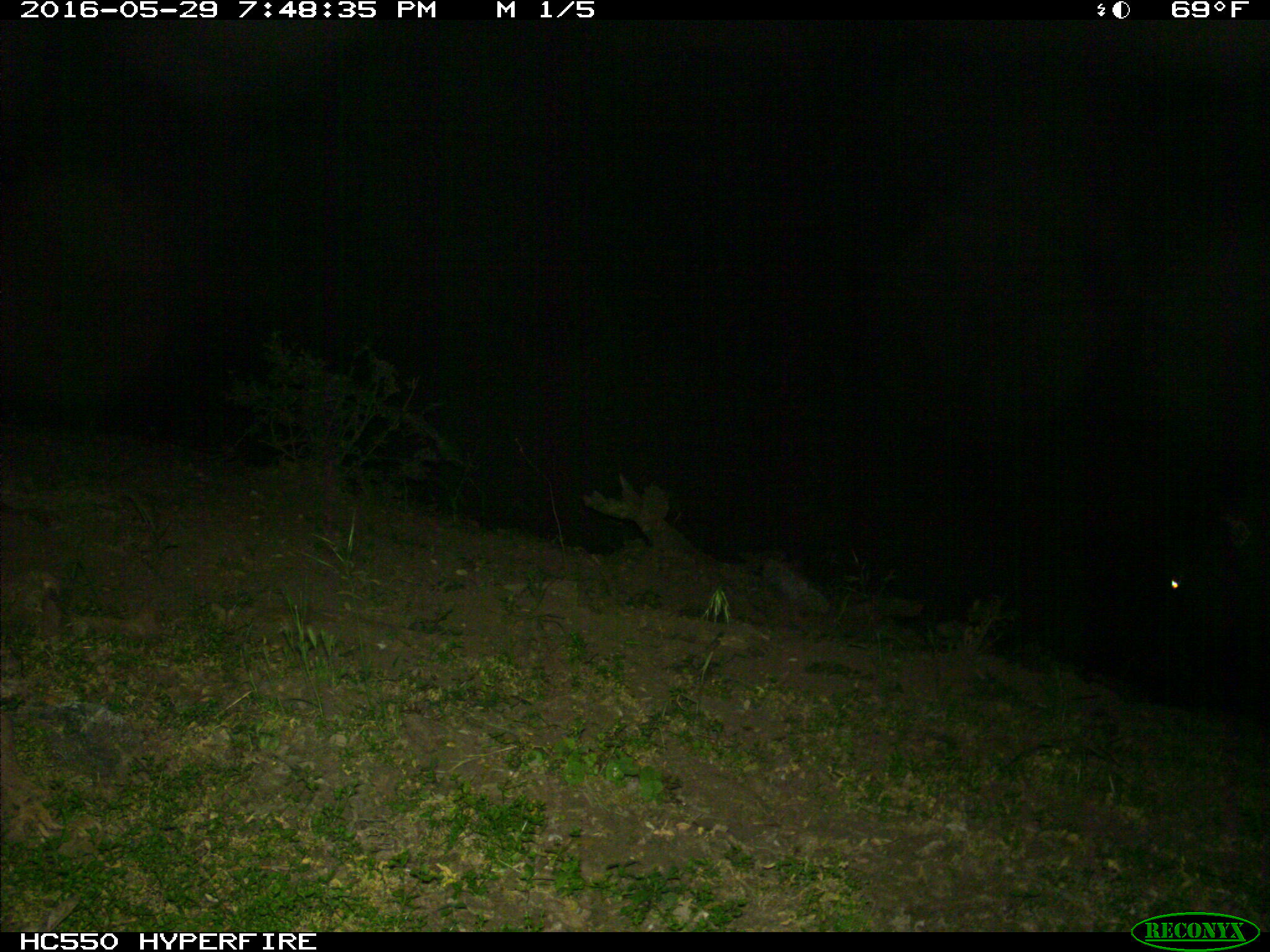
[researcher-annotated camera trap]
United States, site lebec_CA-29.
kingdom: Animalia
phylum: Chordata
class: Mammalia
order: Artiodactyla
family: Bovidae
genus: Bos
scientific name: Bos taurus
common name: domestic cow